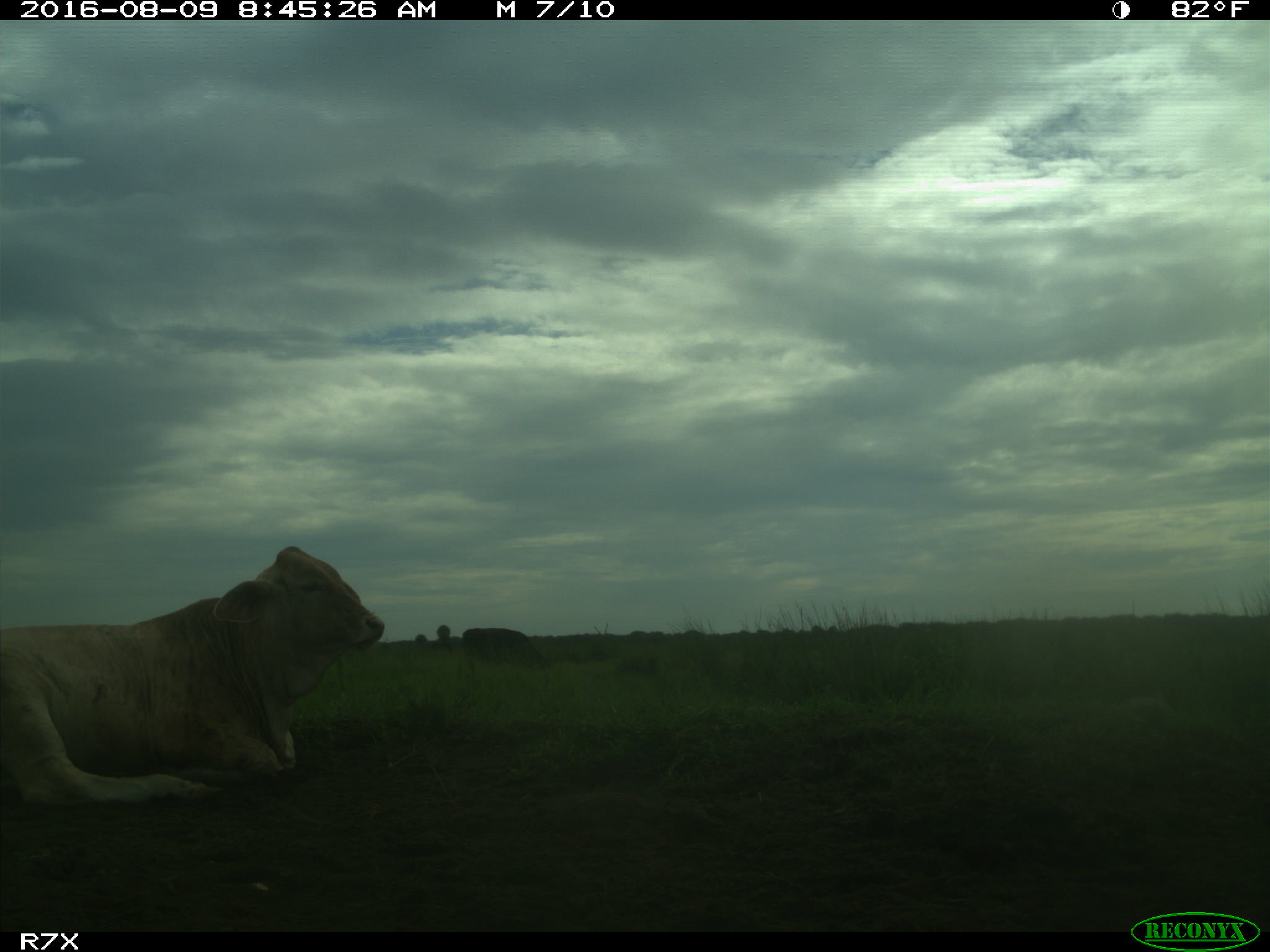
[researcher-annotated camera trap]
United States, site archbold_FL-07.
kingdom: Animalia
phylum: Chordata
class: Mammalia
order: Artiodactyla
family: Bovidae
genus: Bos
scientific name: Bos taurus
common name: domestic cow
Bos taurus (domestic cow).